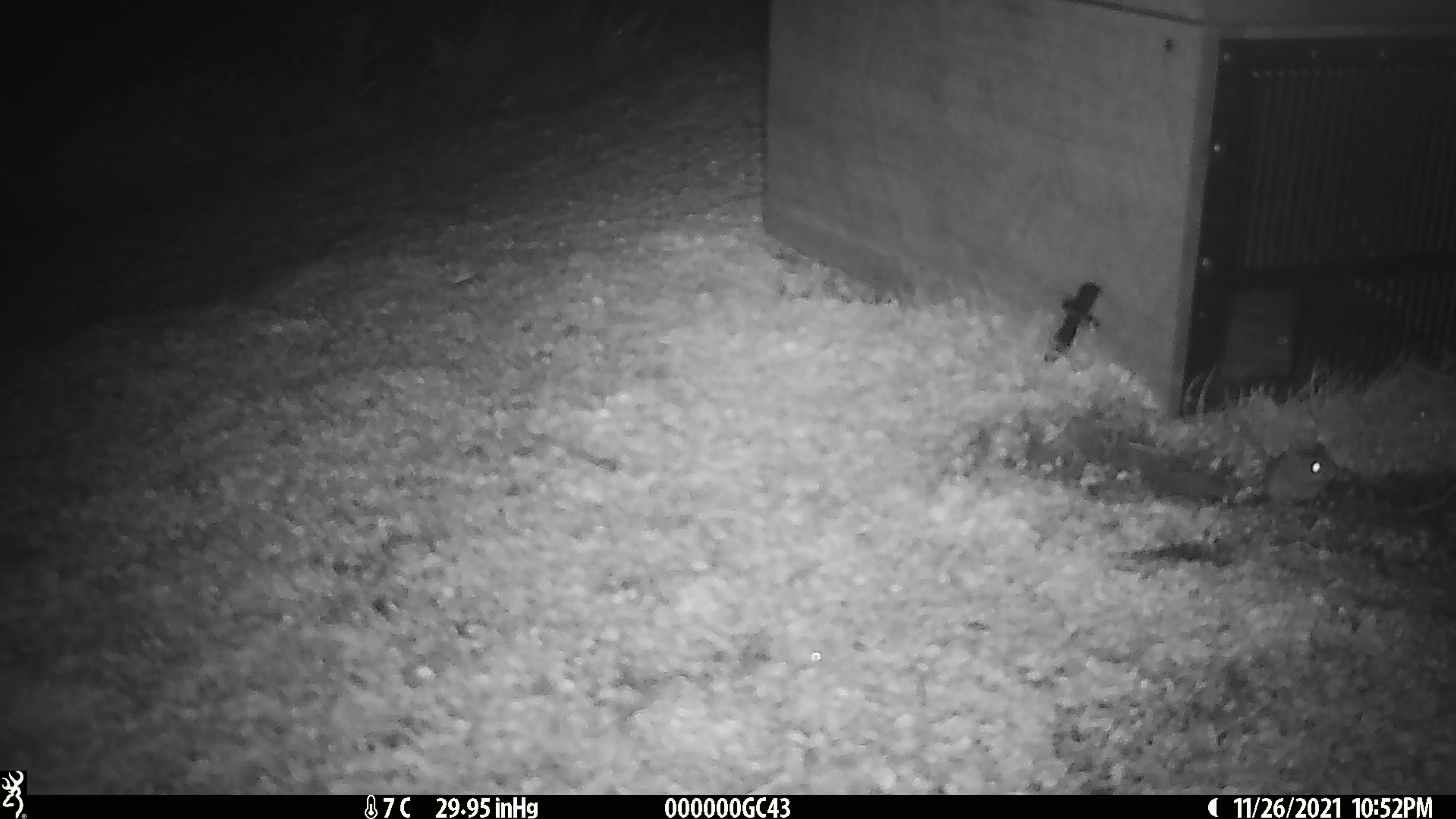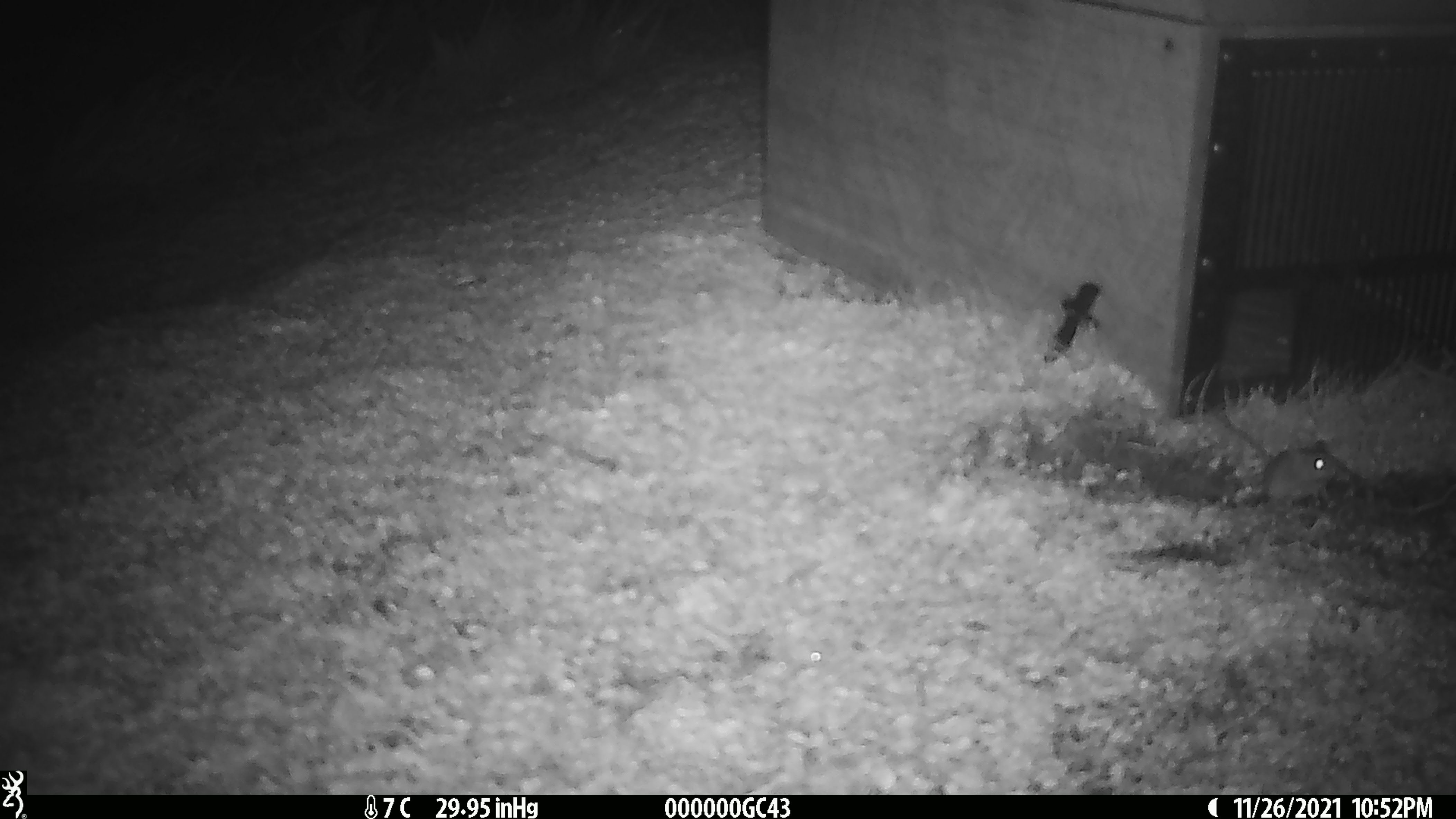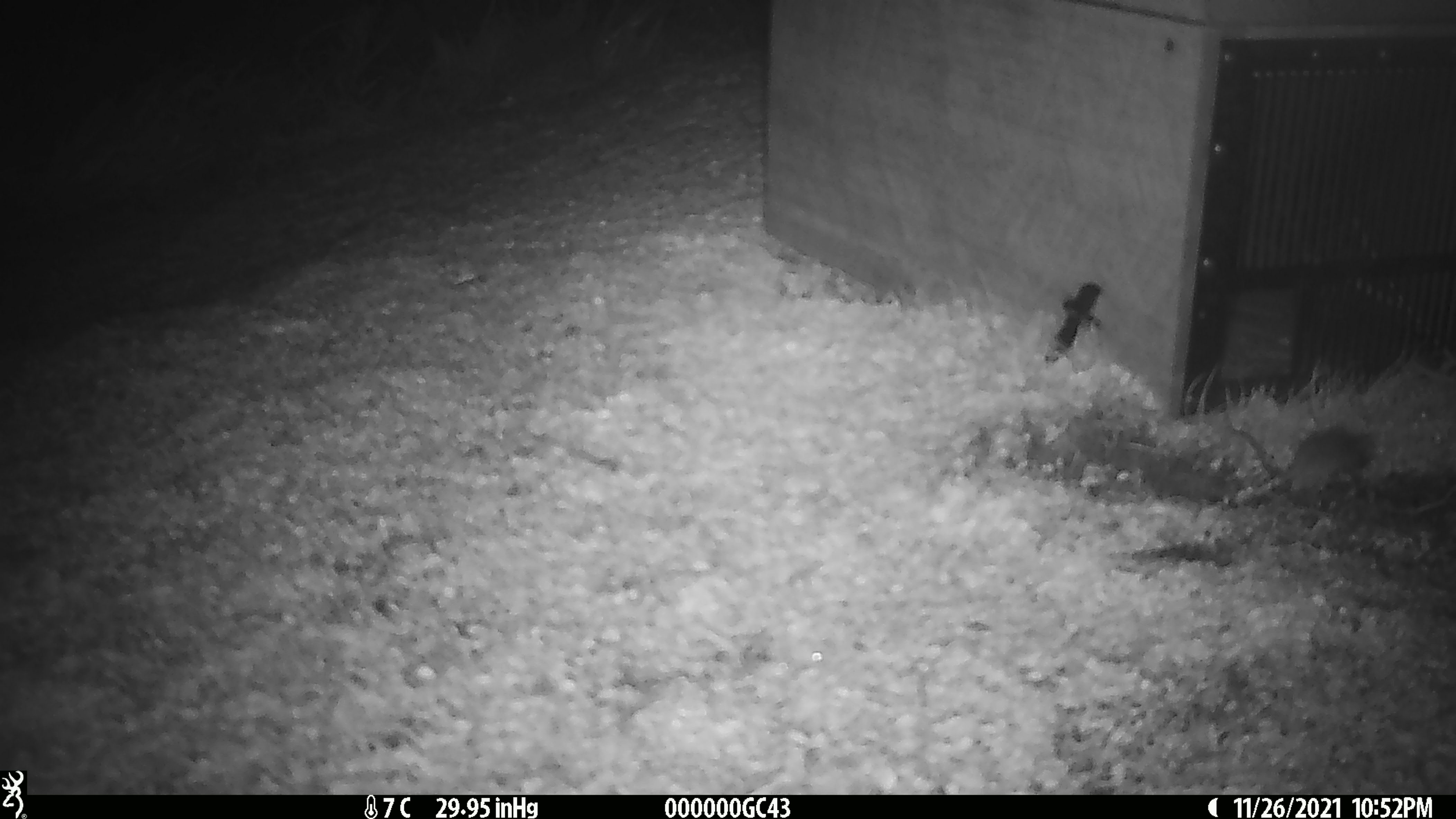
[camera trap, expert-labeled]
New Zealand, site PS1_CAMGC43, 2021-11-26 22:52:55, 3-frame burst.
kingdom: Animalia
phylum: Chordata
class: Mammalia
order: Rodentia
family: Muridae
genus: Mus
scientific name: Mus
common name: mouse